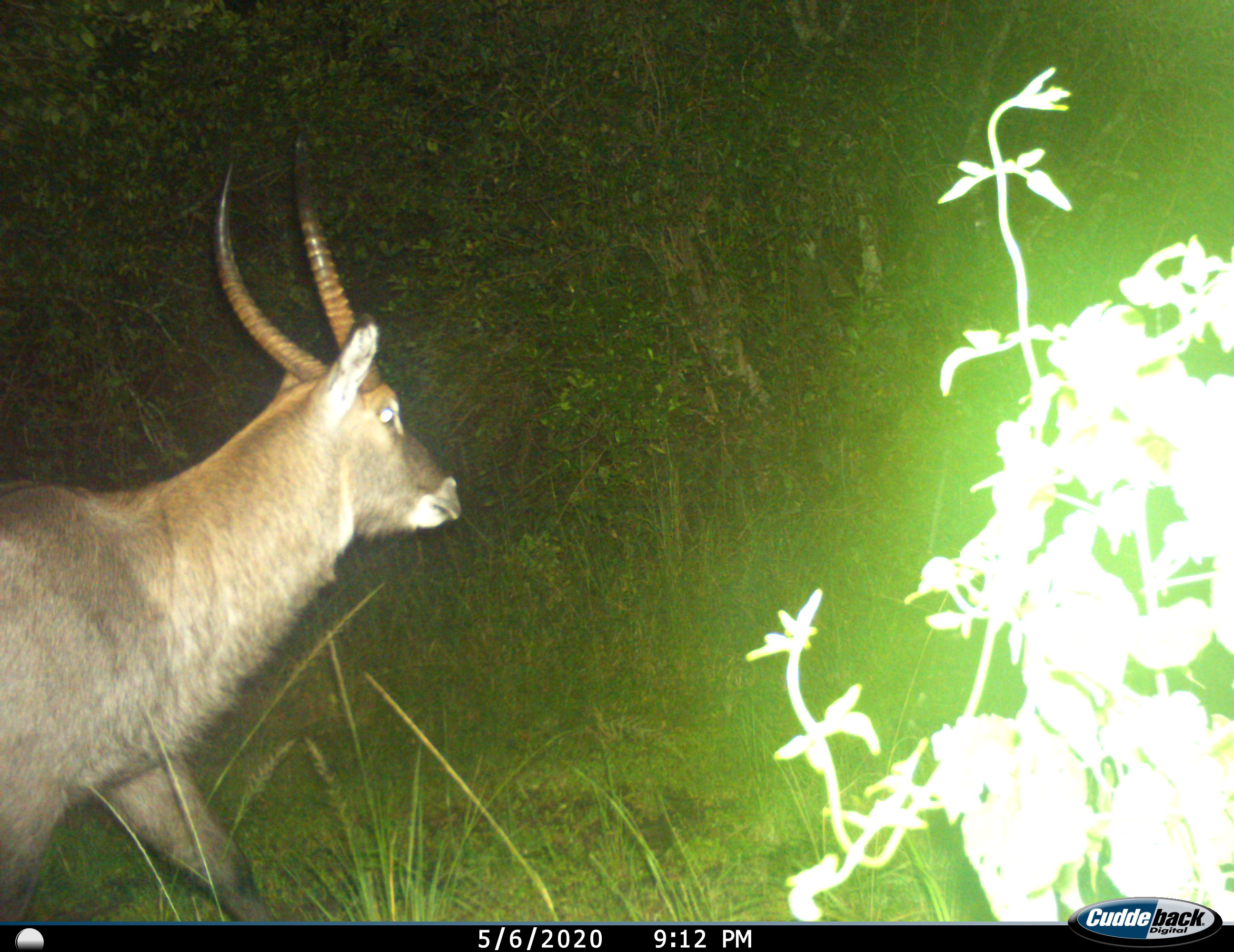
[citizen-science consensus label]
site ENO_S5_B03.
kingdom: Animalia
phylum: Chordata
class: Mammalia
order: Artiodactyla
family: Bovidae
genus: Kobus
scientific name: Kobus ellipsiprymnus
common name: waterbuck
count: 1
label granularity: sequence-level